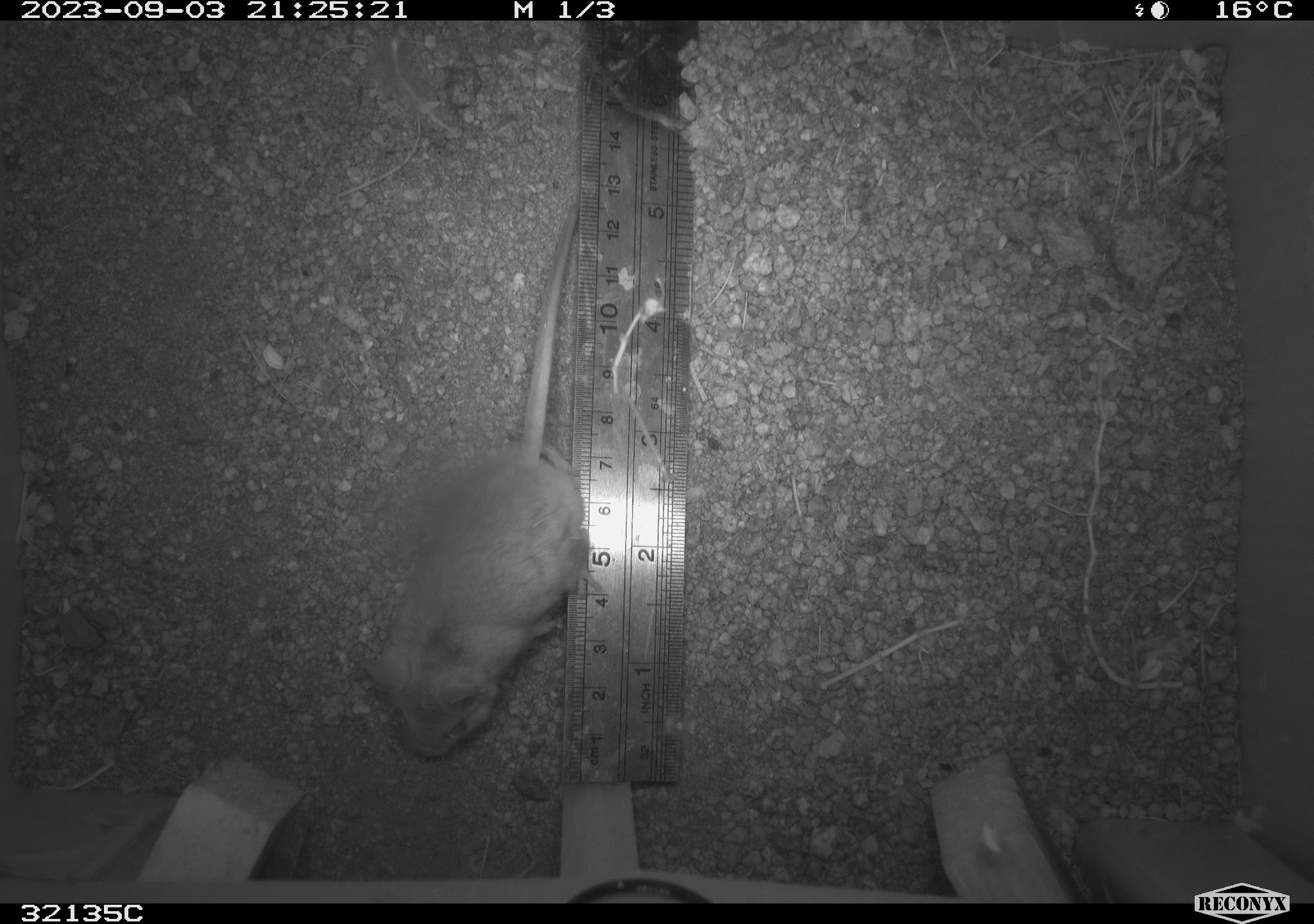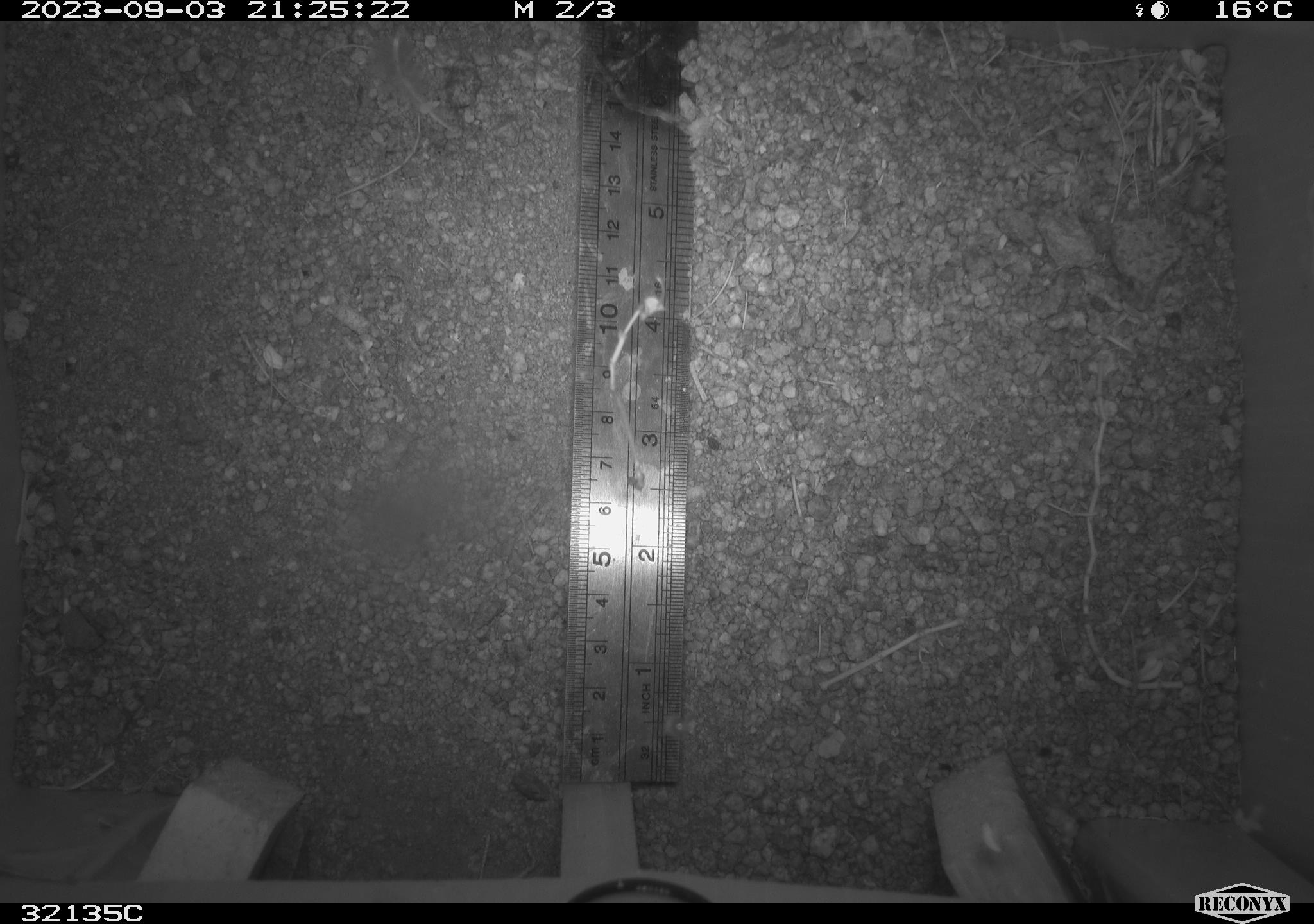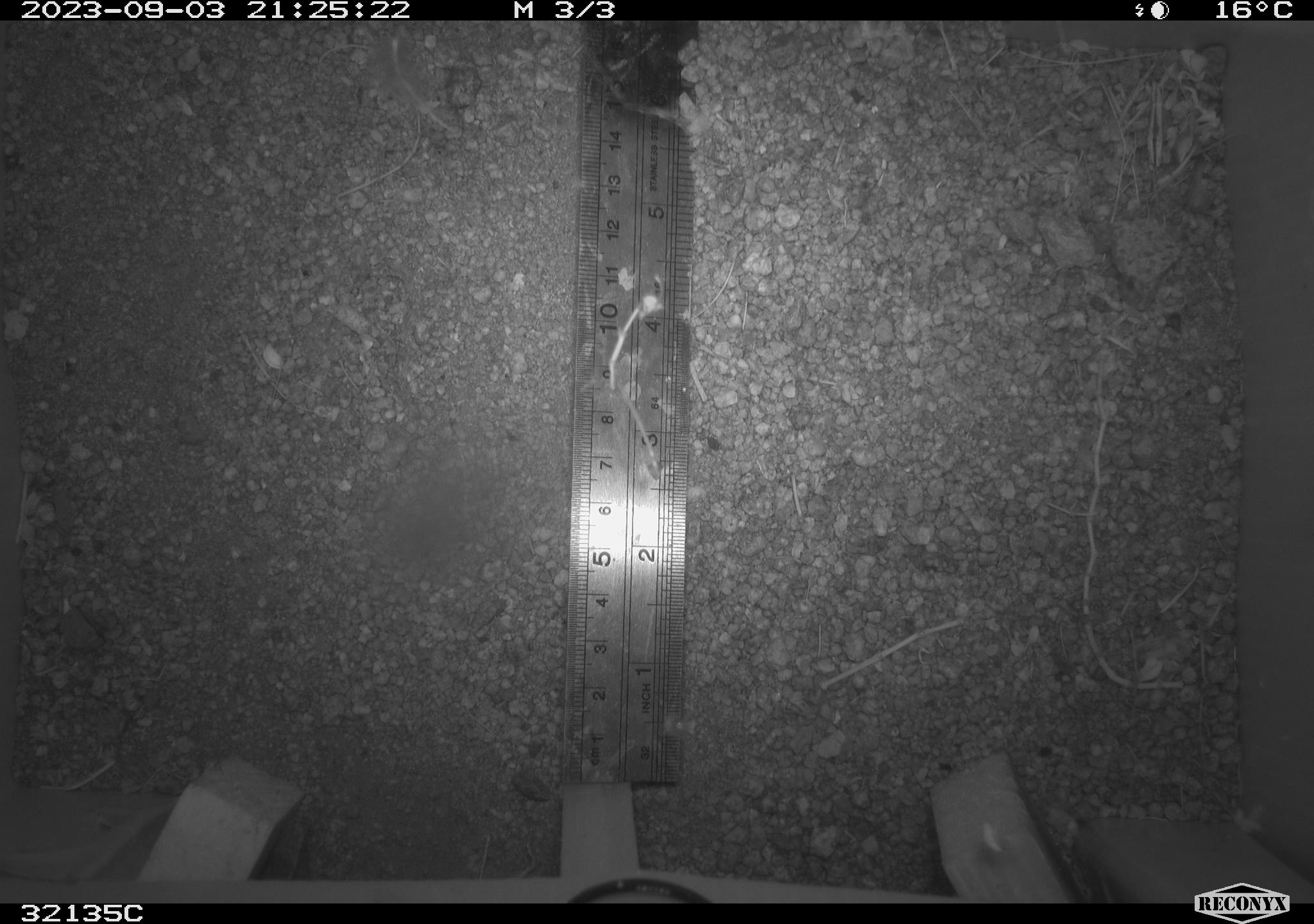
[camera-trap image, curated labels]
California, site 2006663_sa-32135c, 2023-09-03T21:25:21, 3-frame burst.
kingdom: Animalia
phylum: Chordata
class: Mammalia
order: Rodentia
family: Cricetidae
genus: Peromyscus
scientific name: Peromyscus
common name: deer mice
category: peromyscus species